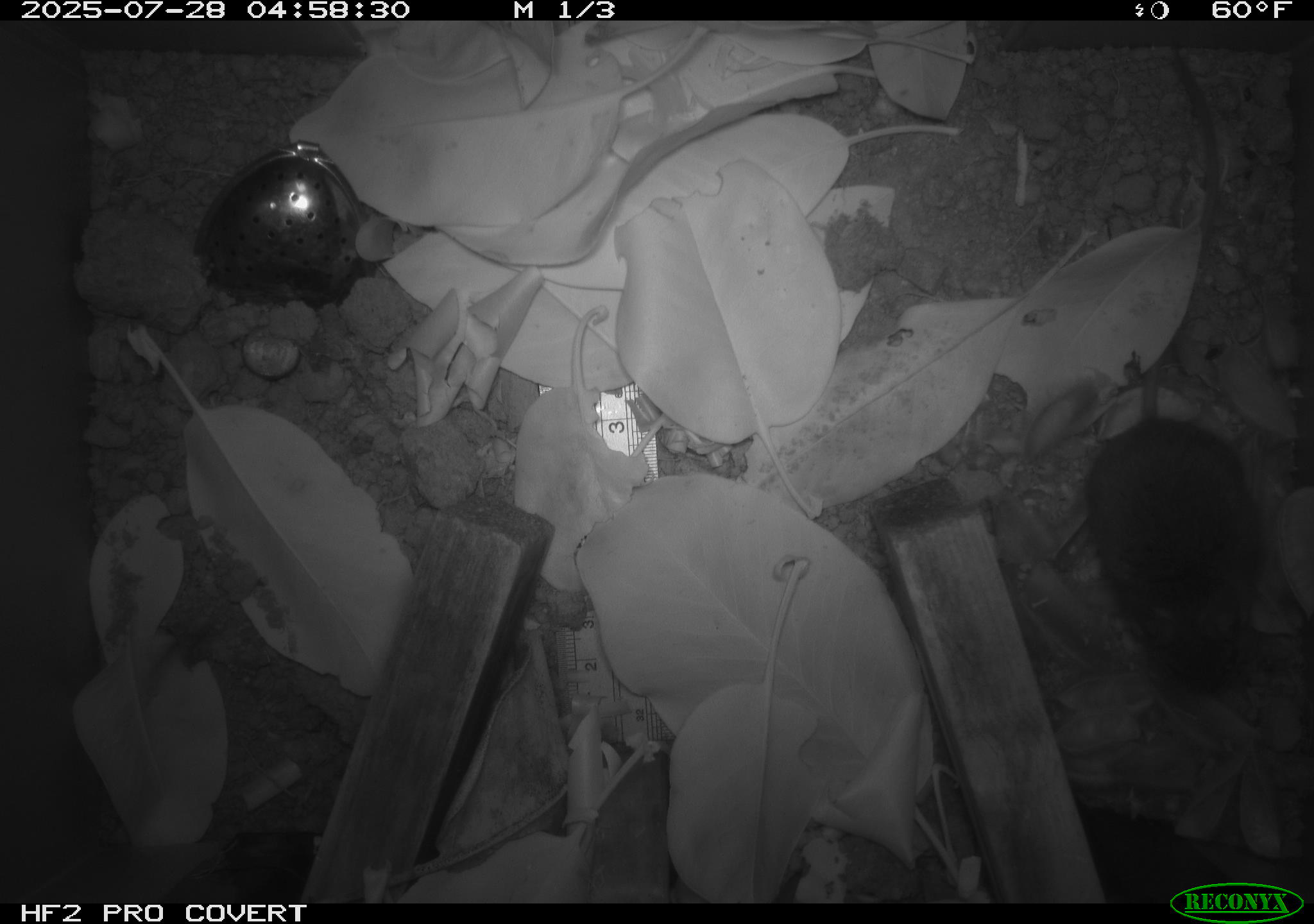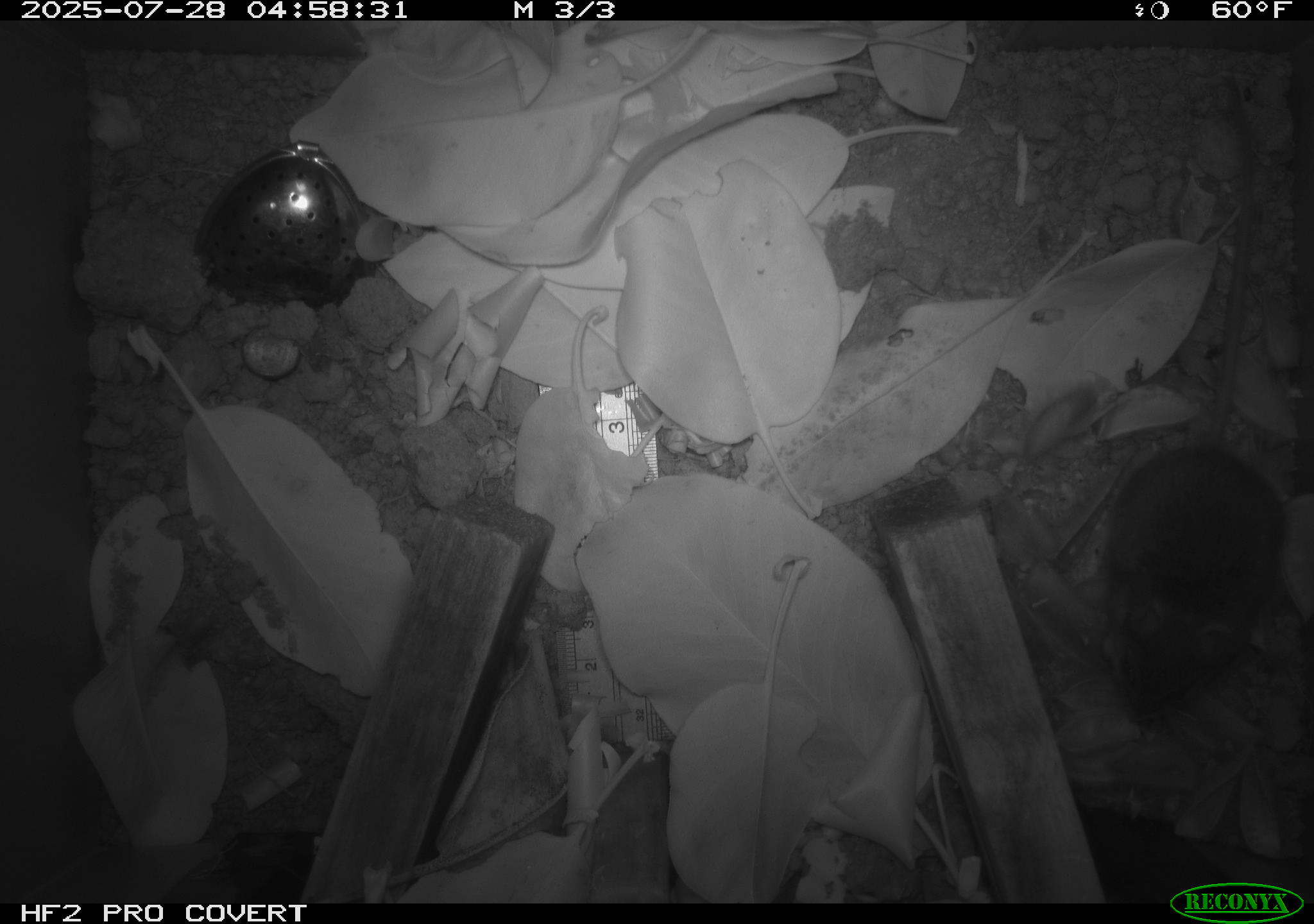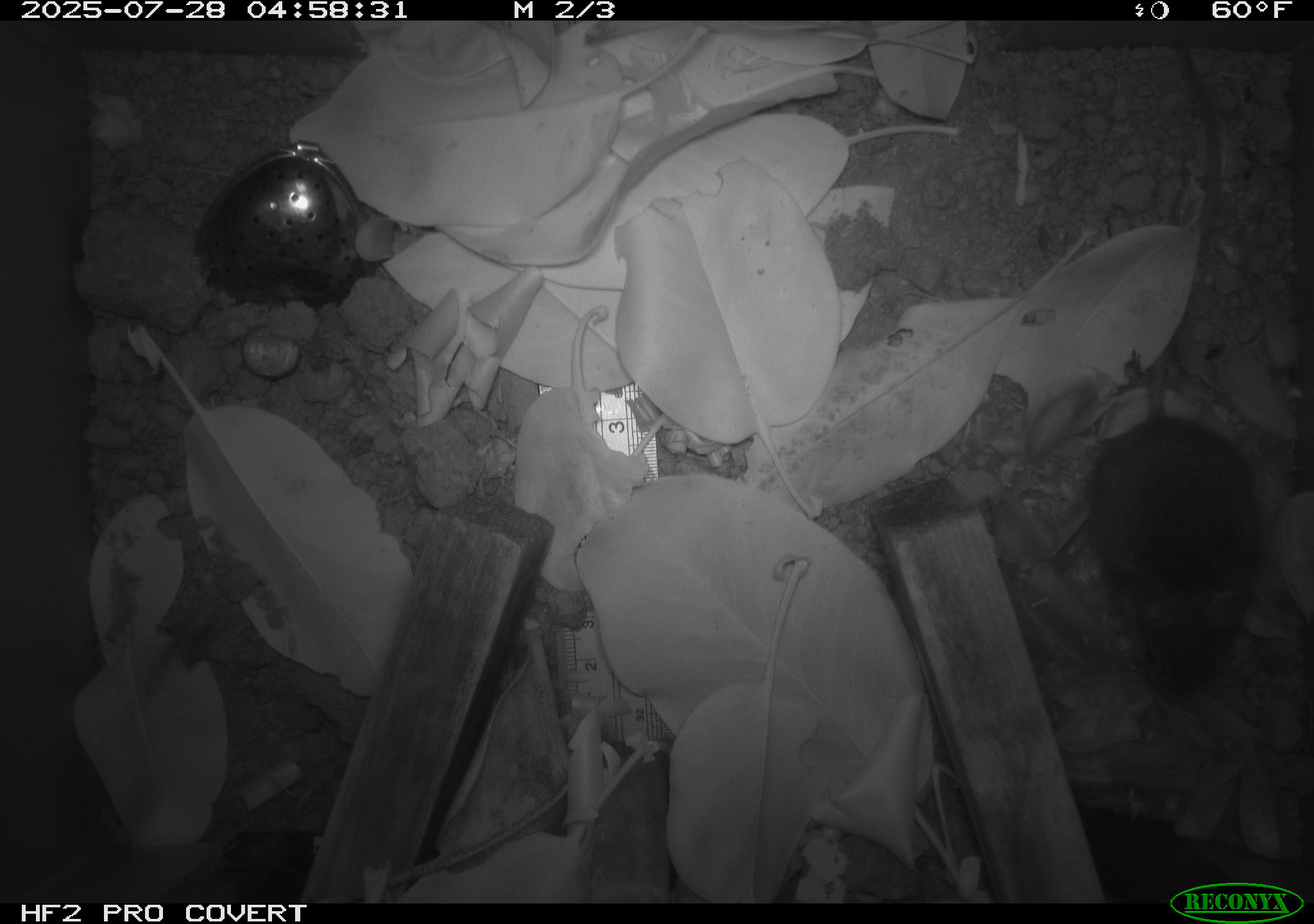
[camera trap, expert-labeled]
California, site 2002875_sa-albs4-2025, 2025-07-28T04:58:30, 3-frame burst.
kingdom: Animalia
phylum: Chordata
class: Mammalia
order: Rodentia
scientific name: Rodentia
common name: mouse species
Mouse species (Rodentia).